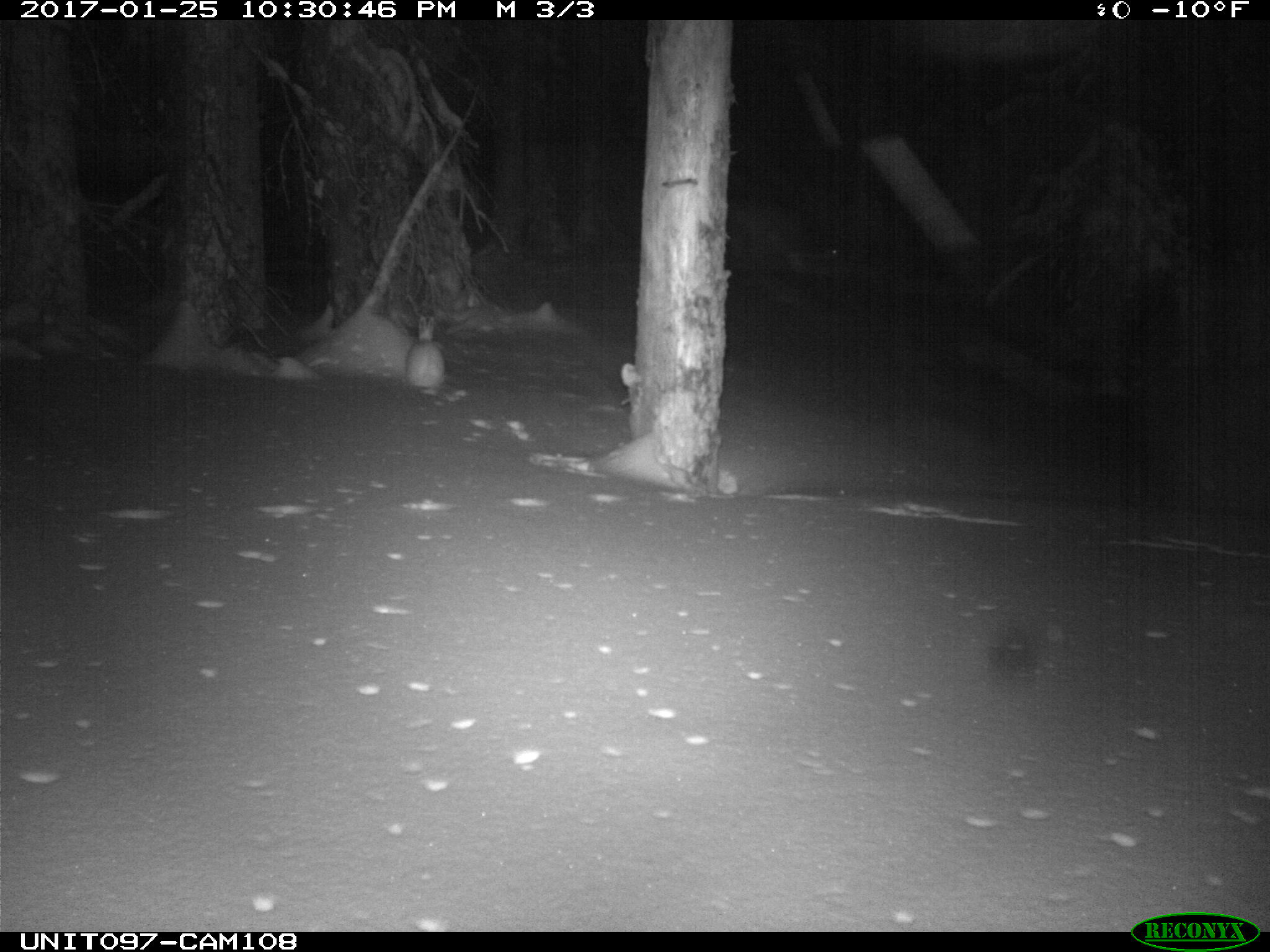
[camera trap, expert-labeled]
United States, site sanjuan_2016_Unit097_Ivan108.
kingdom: Animalia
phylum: Chordata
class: Mammalia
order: Lagomorpha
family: Leporidae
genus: Lepus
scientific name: Lepus americanus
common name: snowshoe hare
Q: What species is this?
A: Lepus americanus (snowshoe hare).